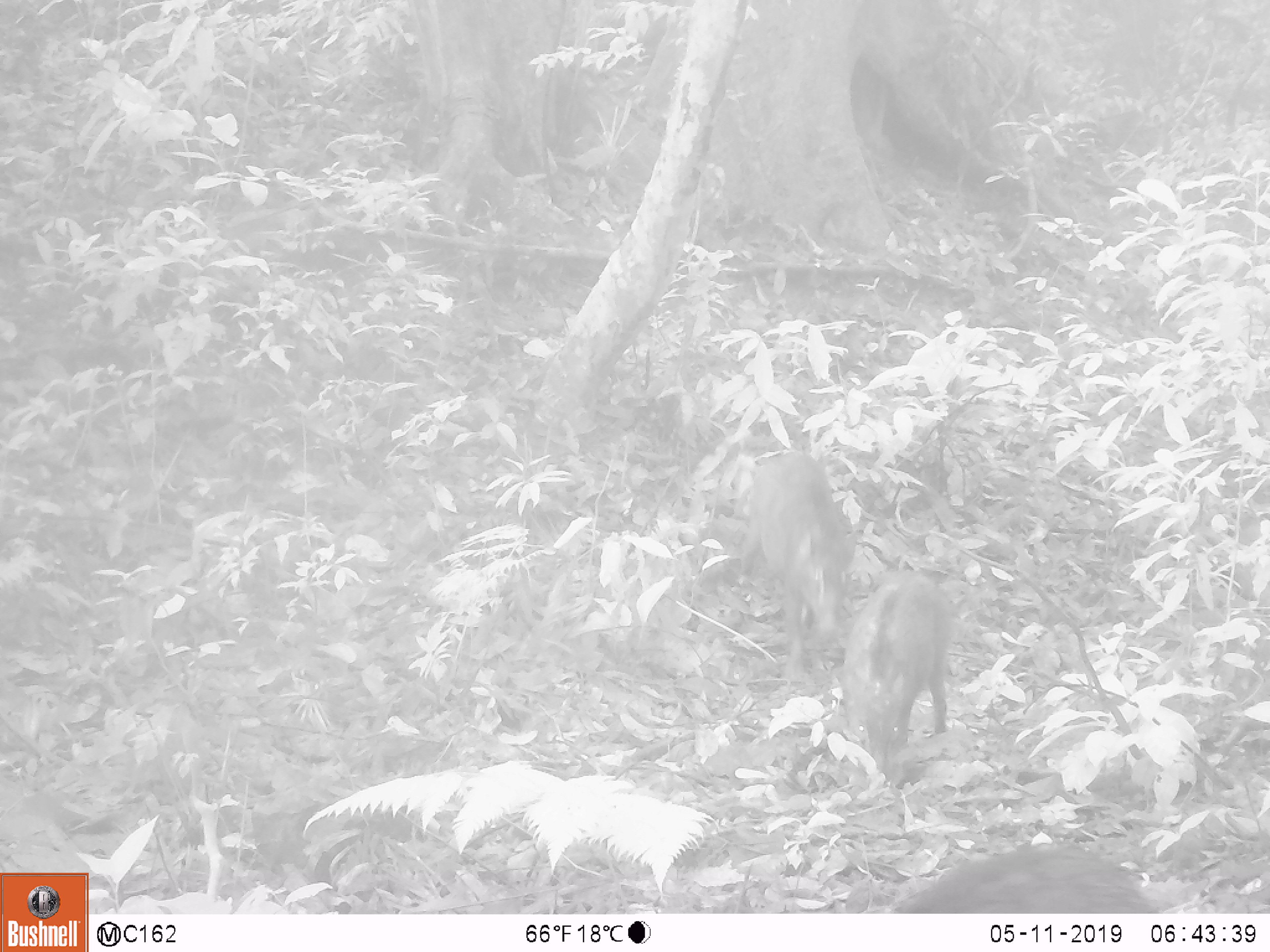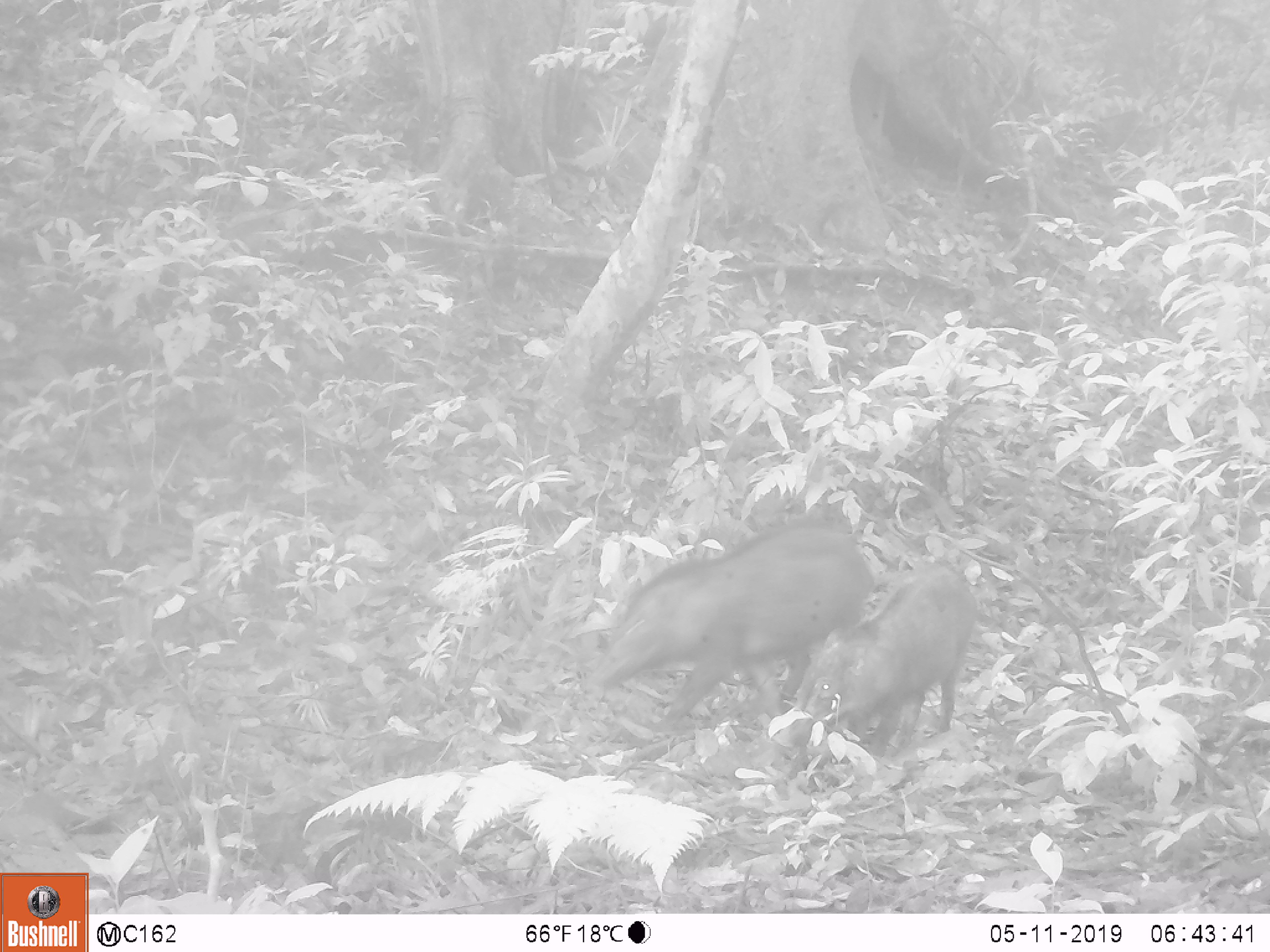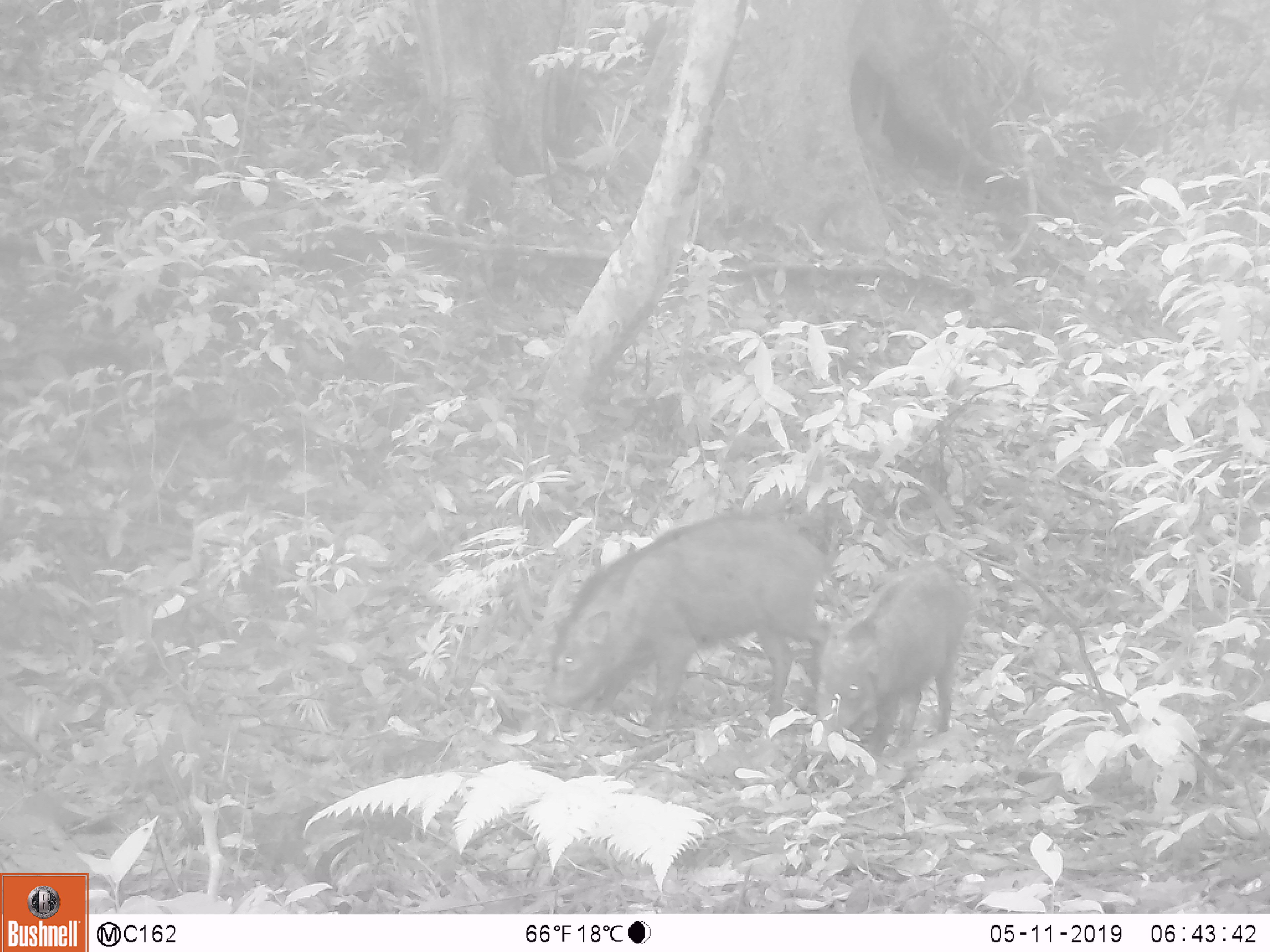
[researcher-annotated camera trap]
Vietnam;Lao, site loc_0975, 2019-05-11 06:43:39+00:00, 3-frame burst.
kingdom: Animalia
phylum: Chordata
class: Mammalia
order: Artiodactyla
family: Suidae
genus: Sus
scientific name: Sus scrofa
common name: eurasian wild pig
Eurasian wild pig (Sus scrofa). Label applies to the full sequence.